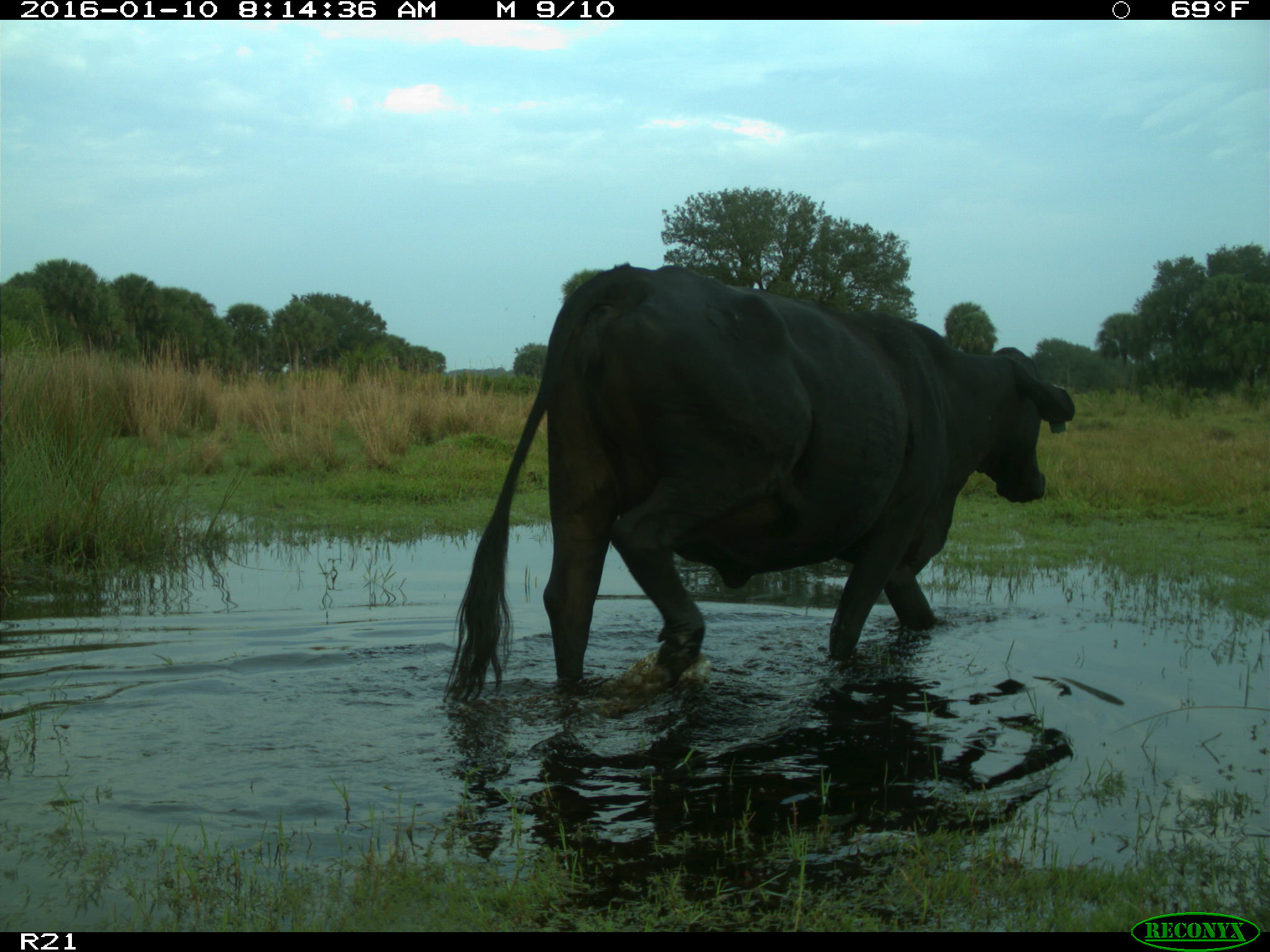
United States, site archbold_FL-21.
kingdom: Animalia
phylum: Chordata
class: Mammalia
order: Artiodactyla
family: Bovidae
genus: Bos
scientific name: Bos taurus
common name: domestic cow